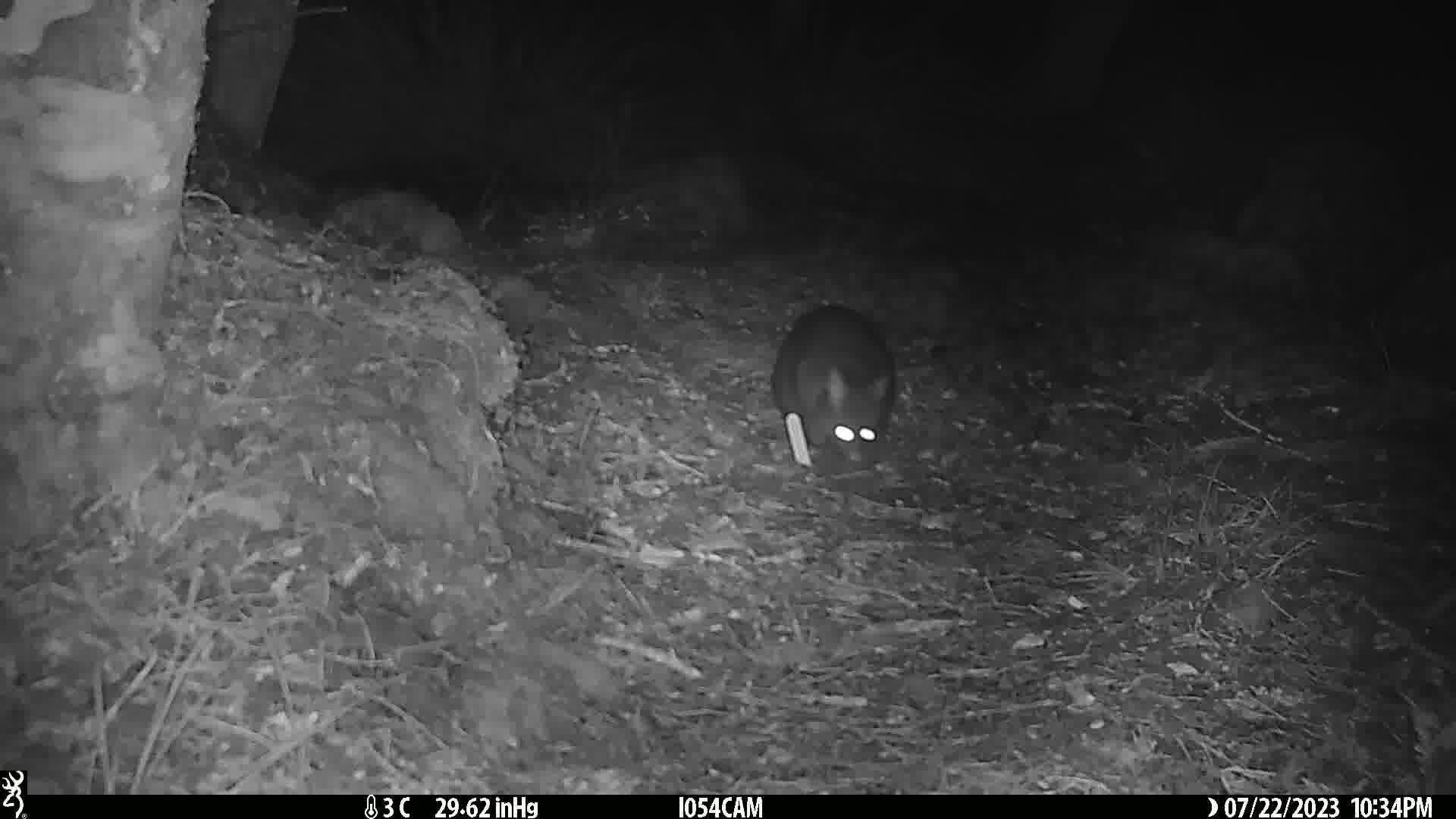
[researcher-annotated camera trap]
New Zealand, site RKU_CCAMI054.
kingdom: Animalia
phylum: Chordata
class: Mammalia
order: Diprotodontia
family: Phalangeridae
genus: Trichosurus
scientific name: Trichosurus vulpecula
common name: common brushtail possum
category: possum